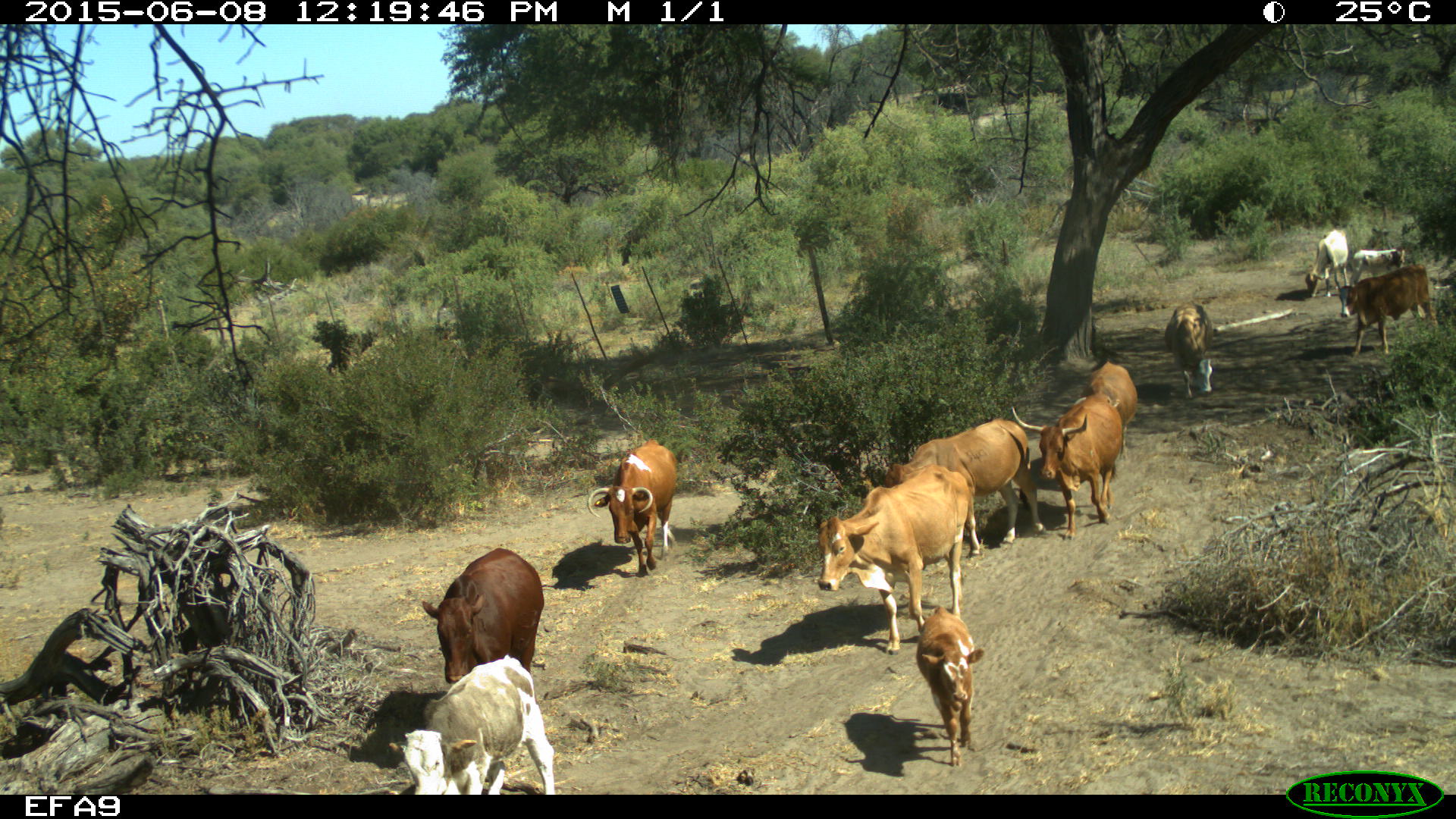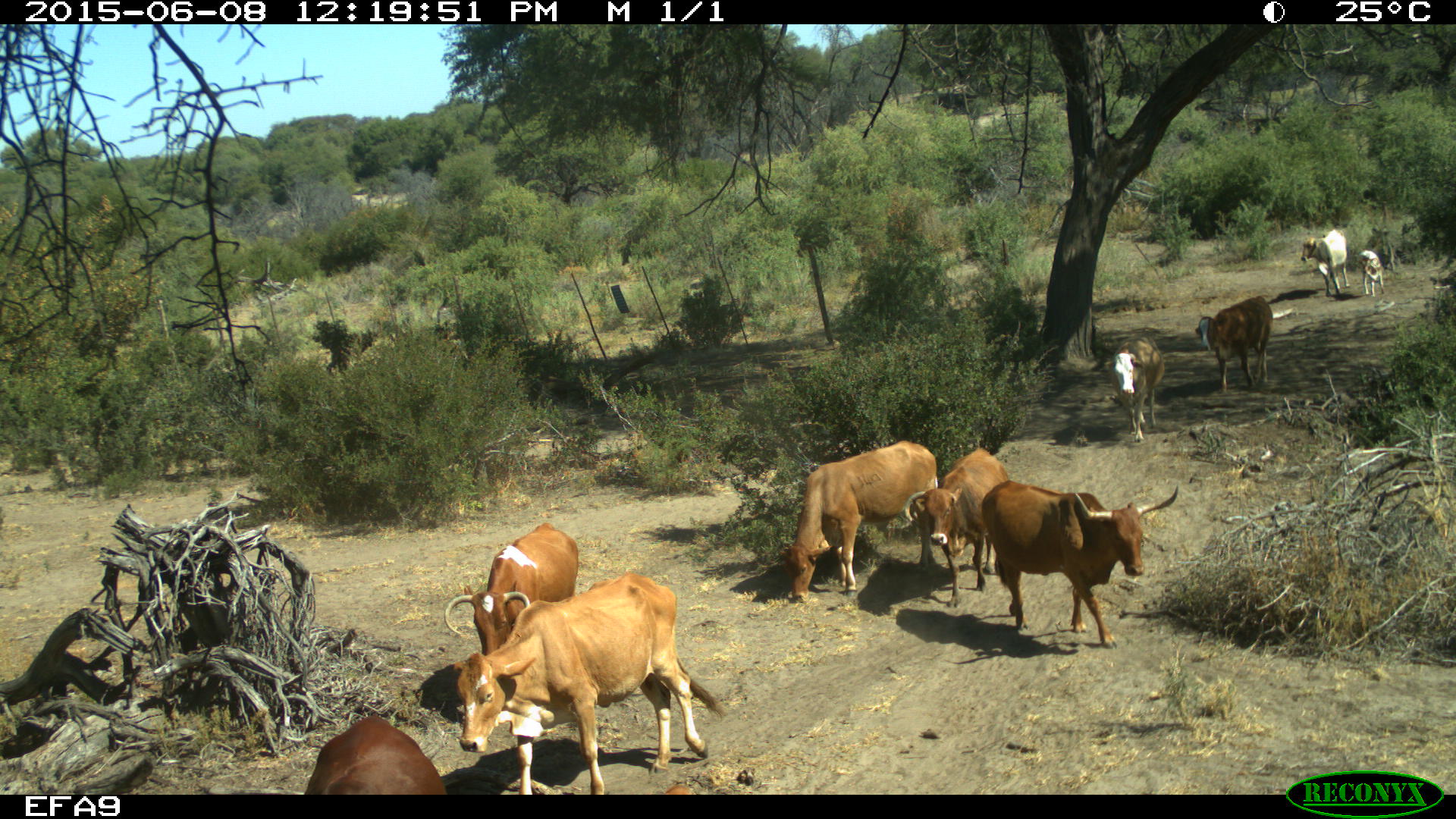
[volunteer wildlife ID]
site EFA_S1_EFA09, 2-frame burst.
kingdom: Animalia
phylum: Chordata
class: Mammalia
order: Artiodactyla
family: Bovidae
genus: Bos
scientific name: Bos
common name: cattle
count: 11-50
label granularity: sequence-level